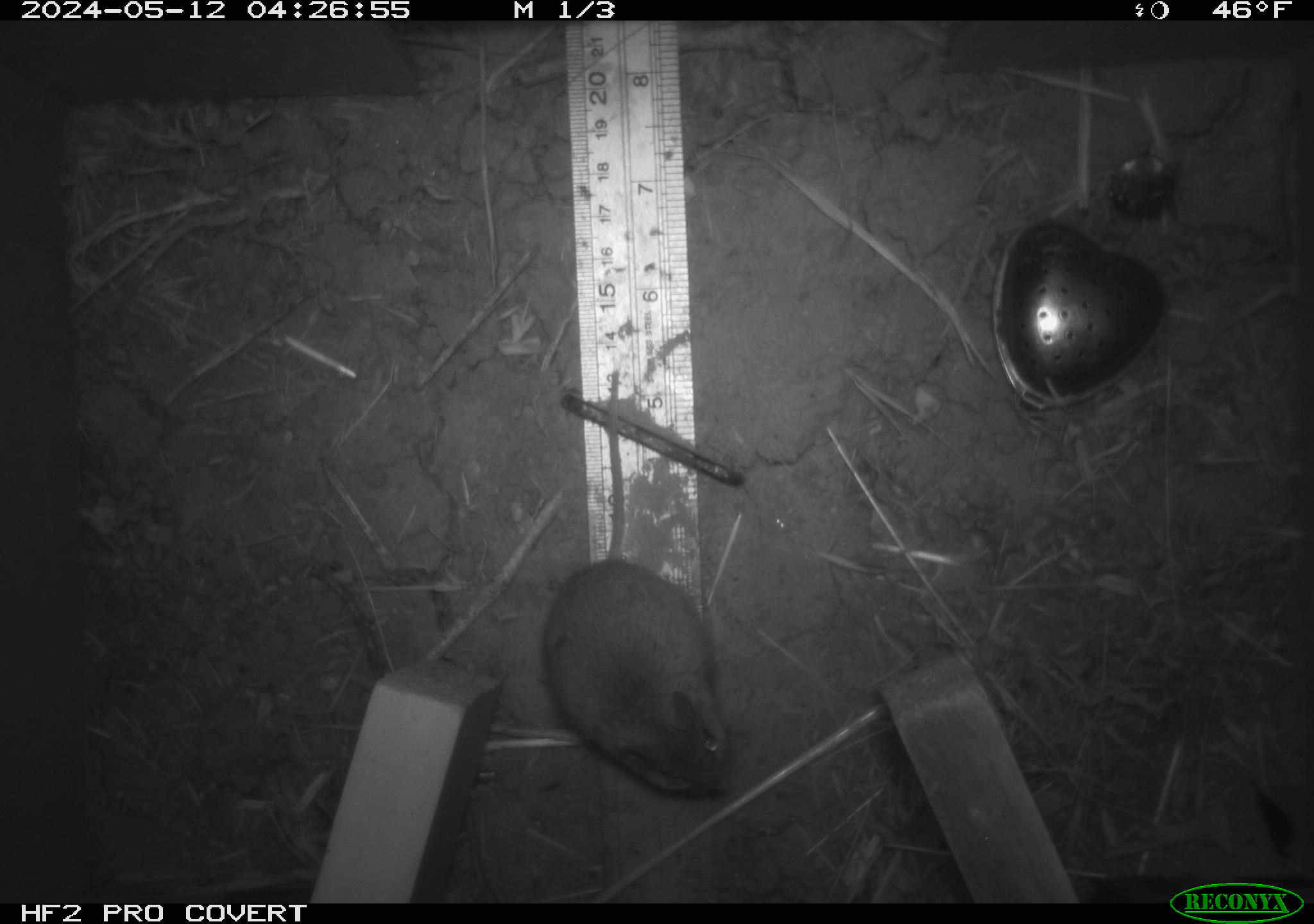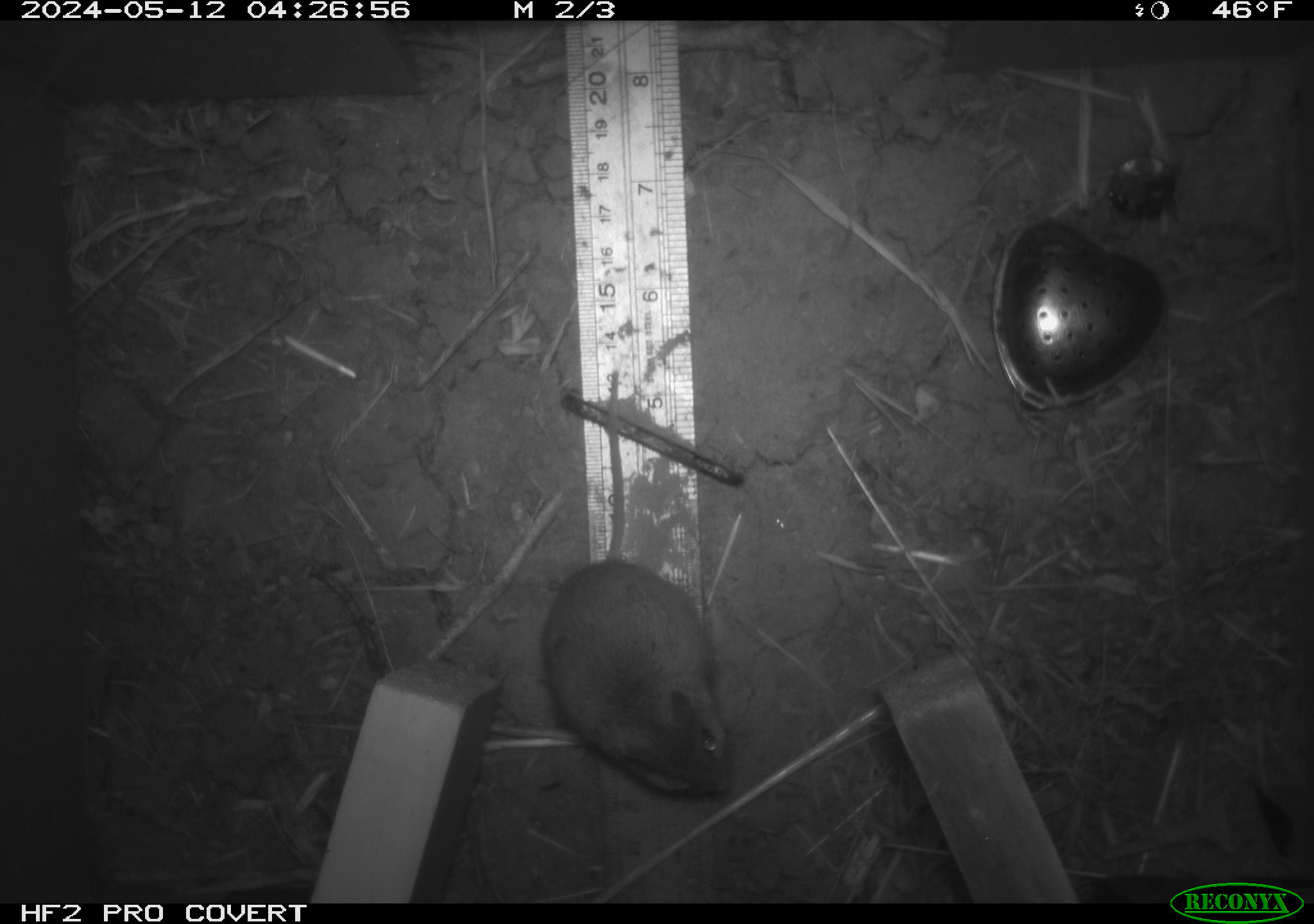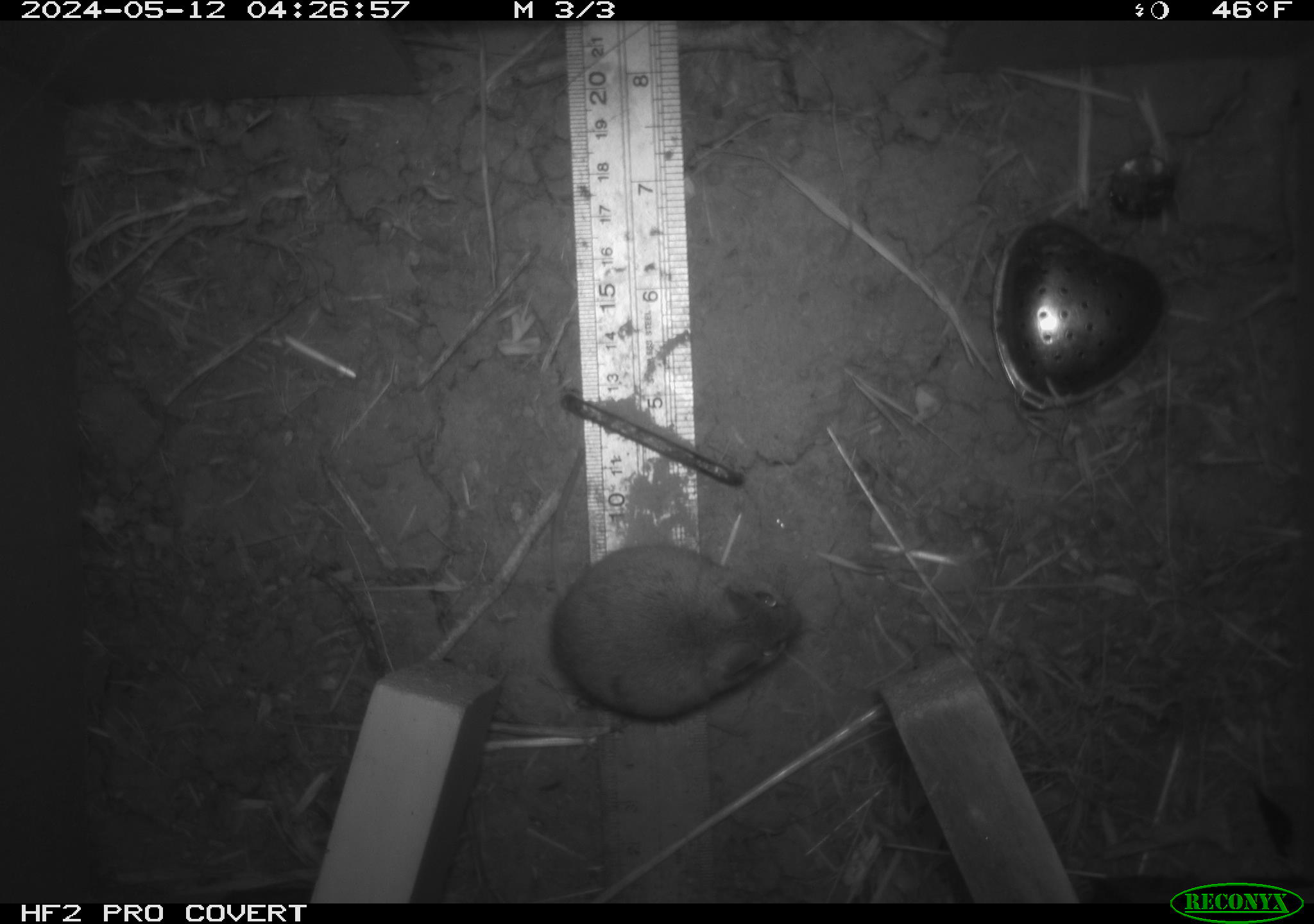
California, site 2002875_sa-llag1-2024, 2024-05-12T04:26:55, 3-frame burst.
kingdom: Animalia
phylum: Chordata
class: Mammalia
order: Rodentia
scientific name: Rodentia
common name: mouse species